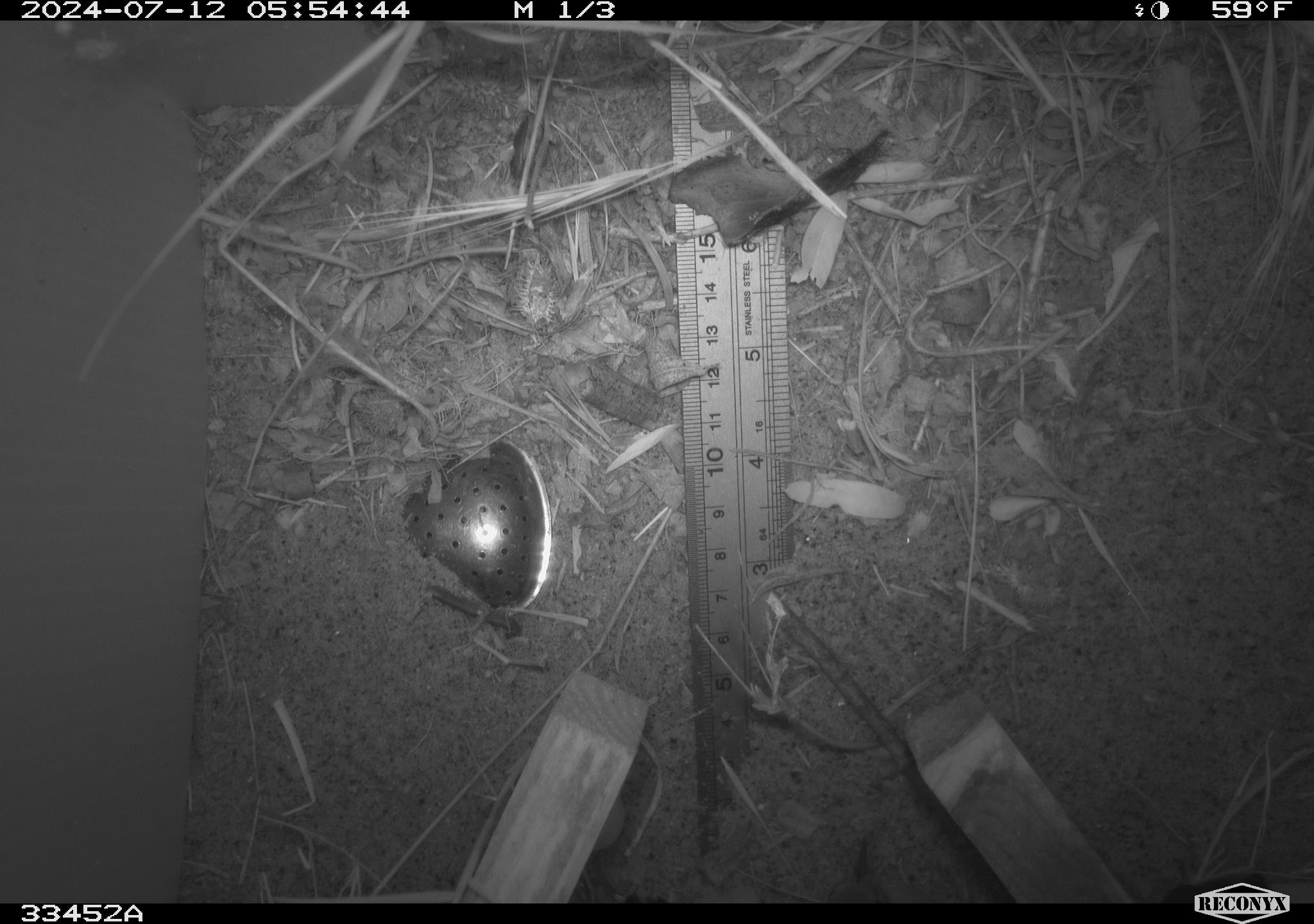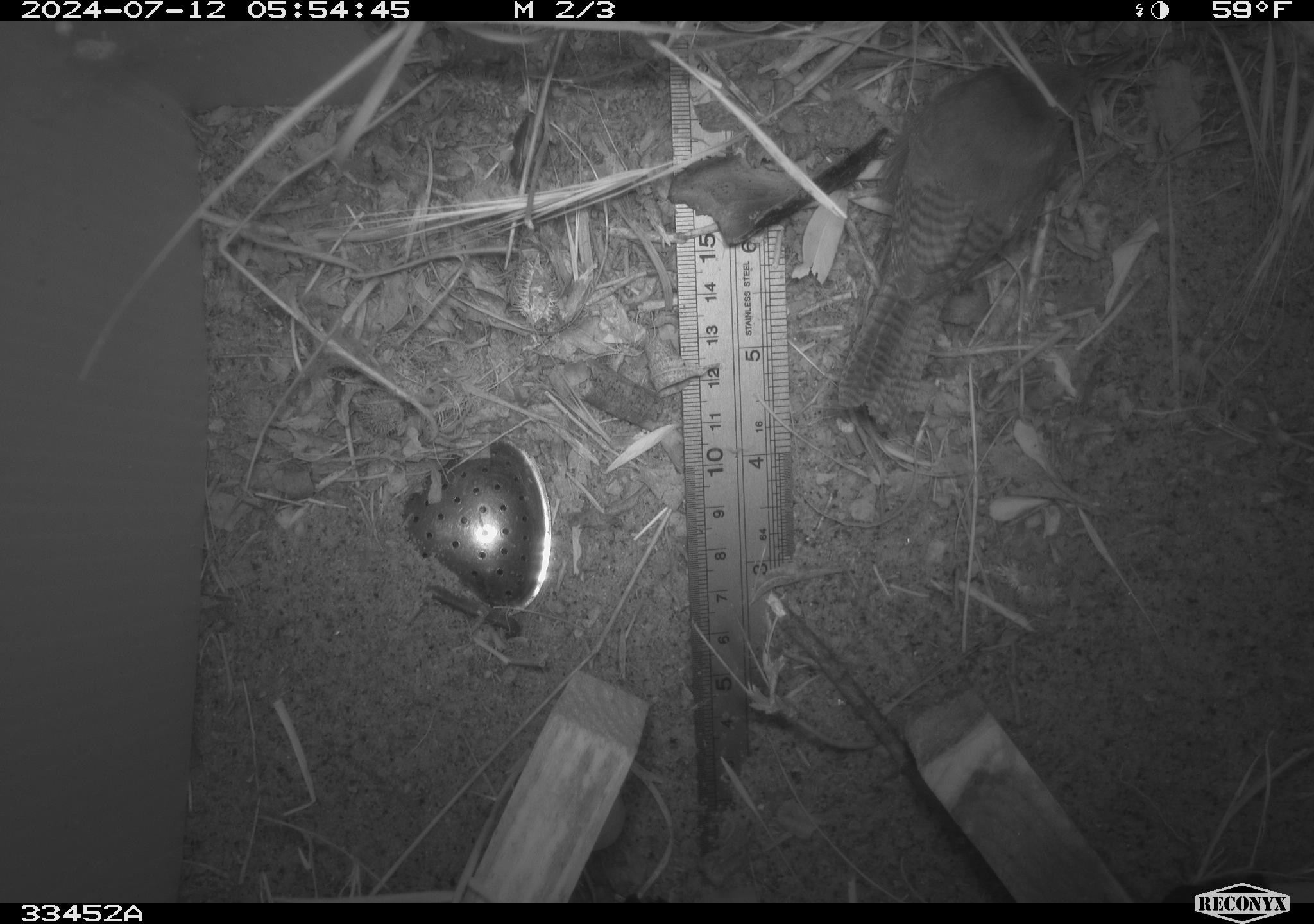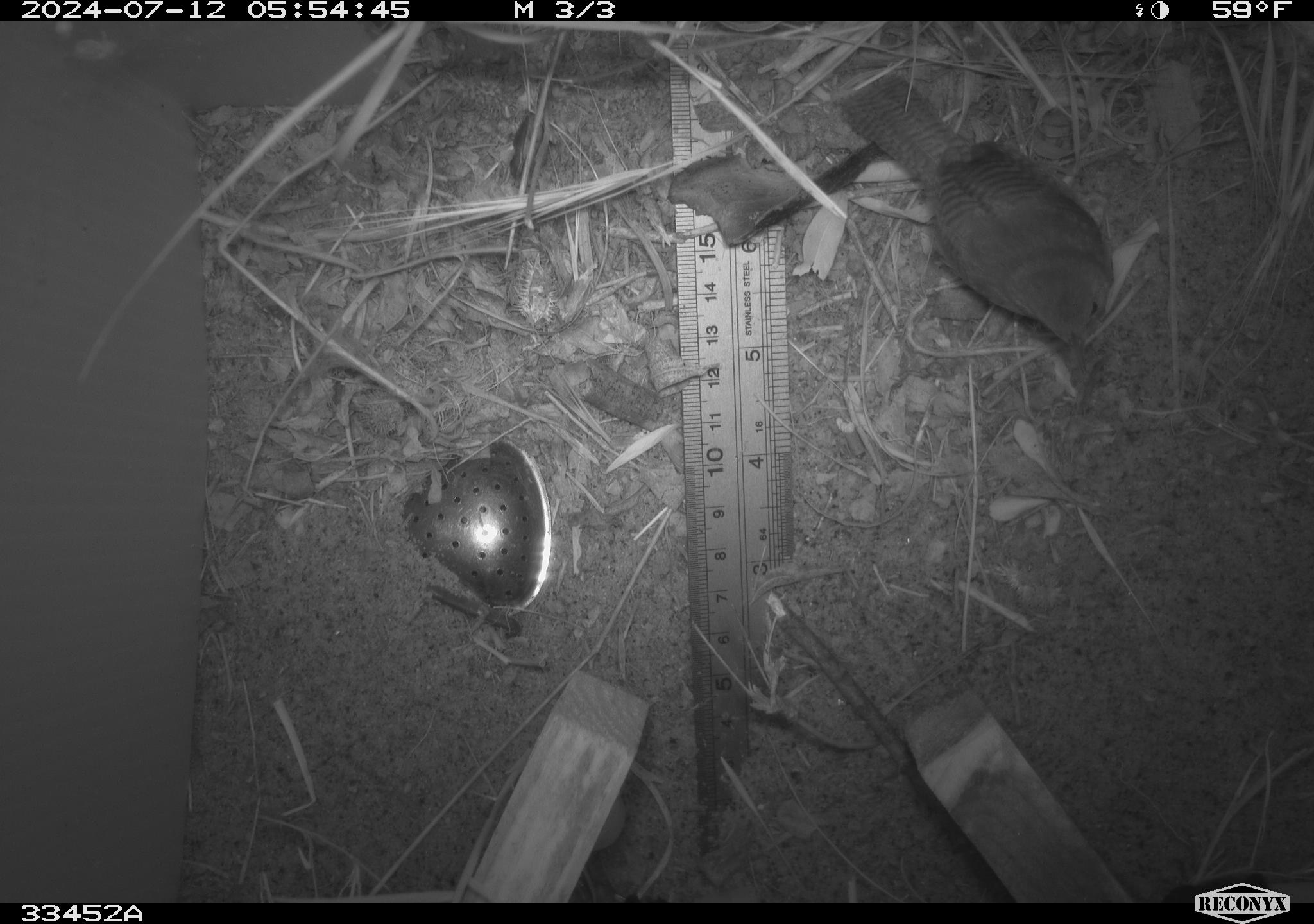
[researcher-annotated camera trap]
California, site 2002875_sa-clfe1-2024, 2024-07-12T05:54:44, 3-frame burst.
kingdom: Animalia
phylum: Chordata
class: Aves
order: Passeriformes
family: Troglodytidae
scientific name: Troglodytidae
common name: wren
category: troglodytidae family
Troglodytidae family (wren) (Troglodytidae).